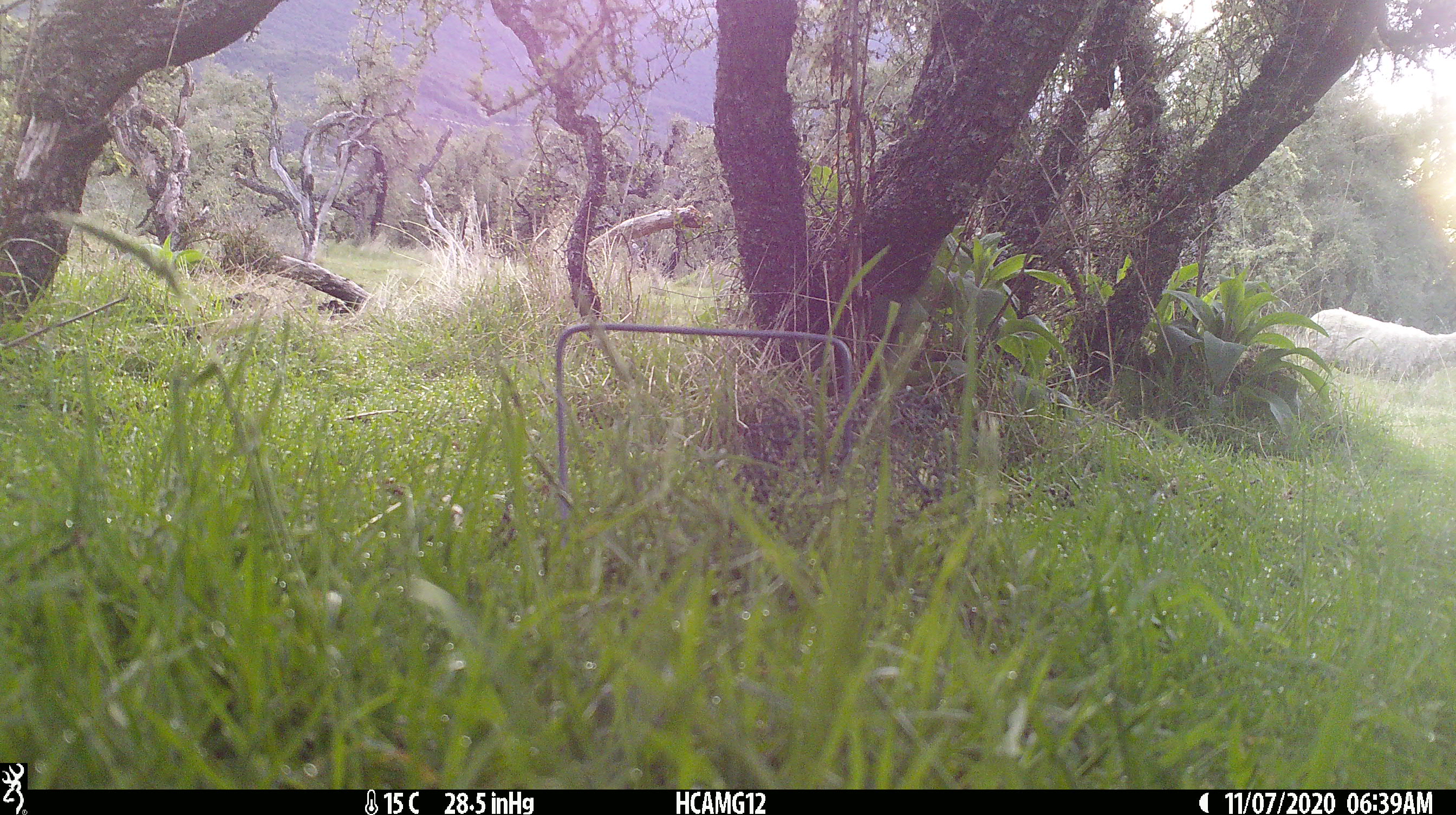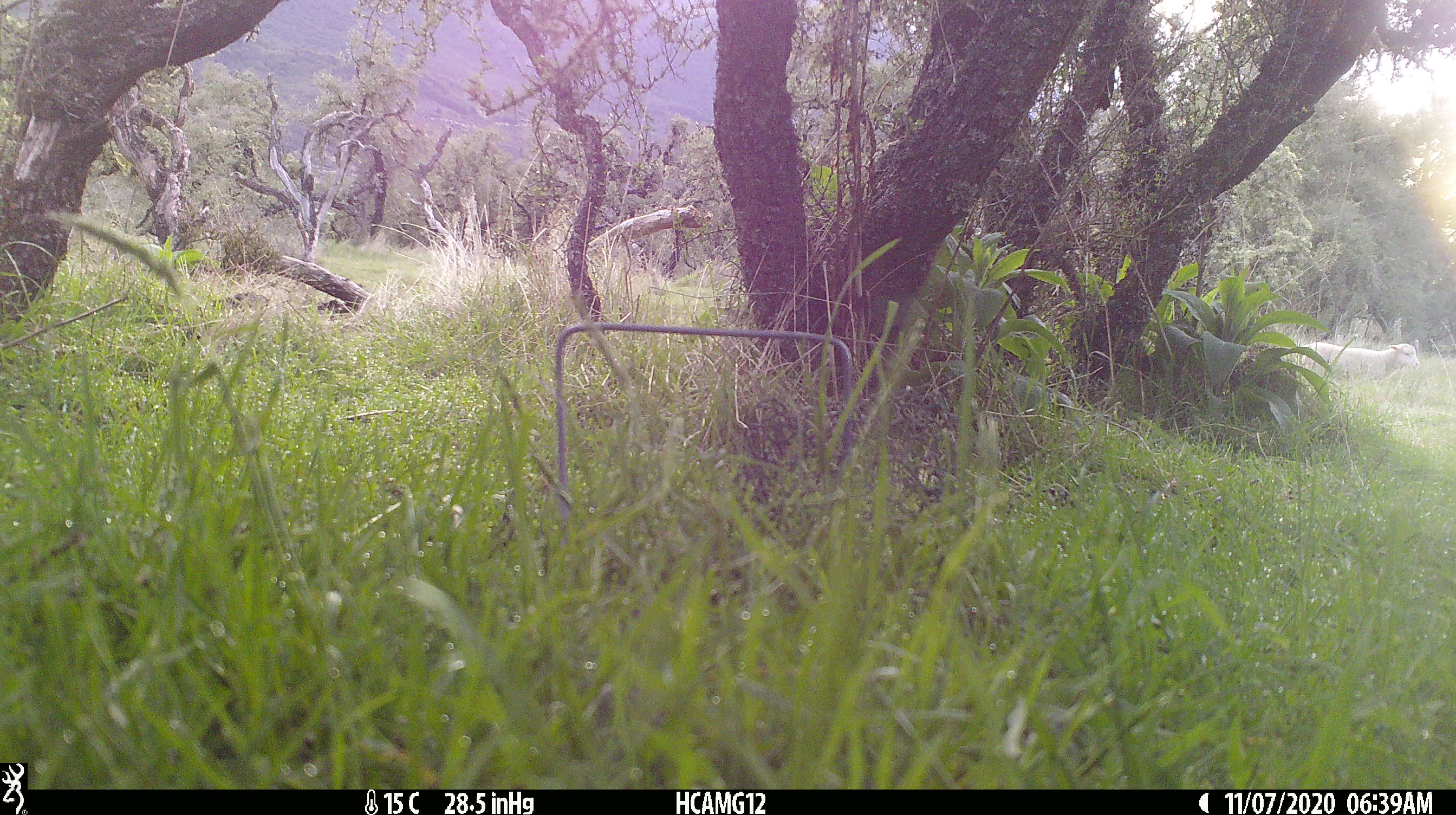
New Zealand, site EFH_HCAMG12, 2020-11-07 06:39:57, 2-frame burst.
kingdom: Animalia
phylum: Chordata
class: Mammalia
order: Artiodactyla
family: Bovidae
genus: Ovis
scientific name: Ovis aries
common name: domestic sheep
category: sheep